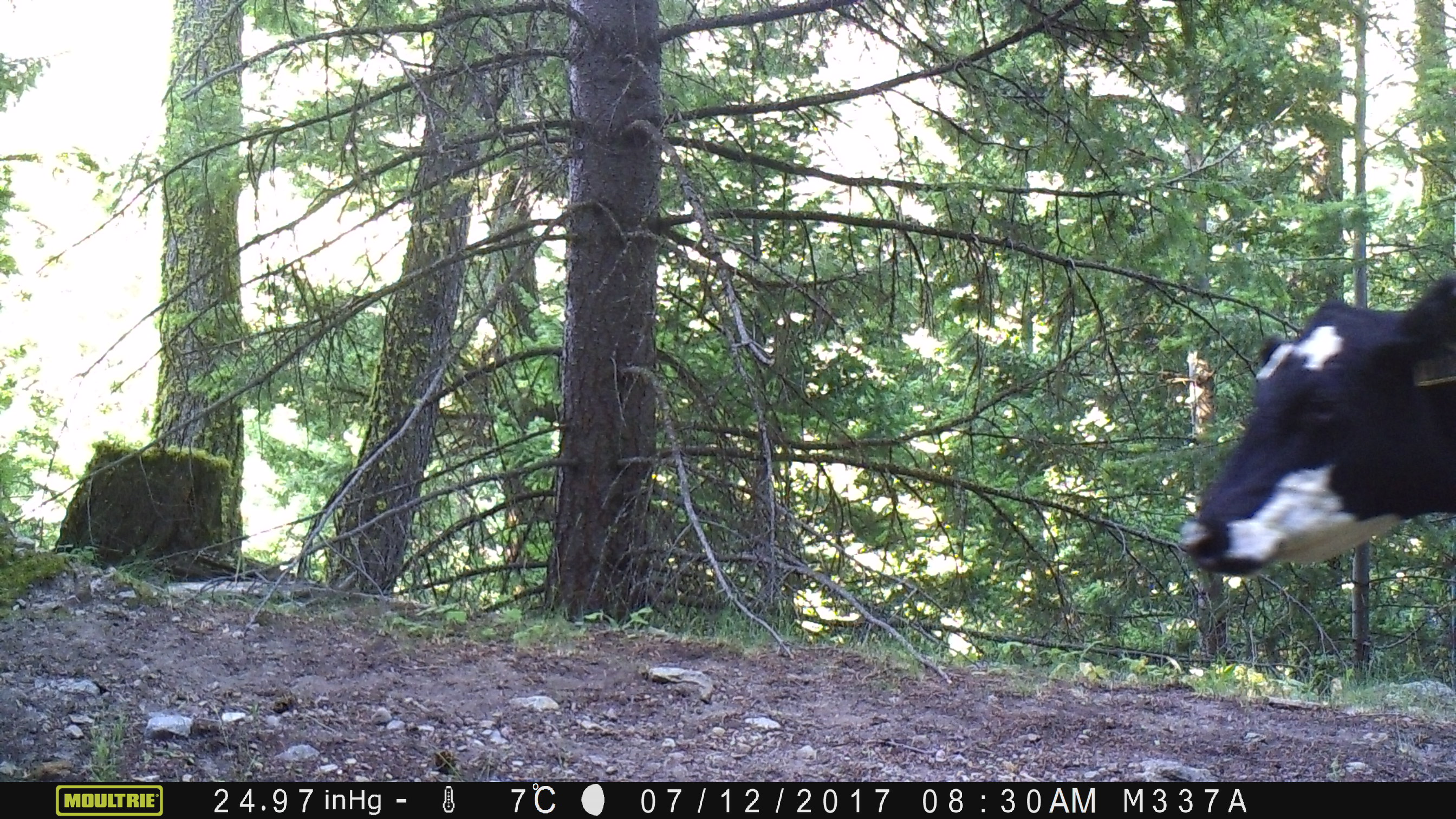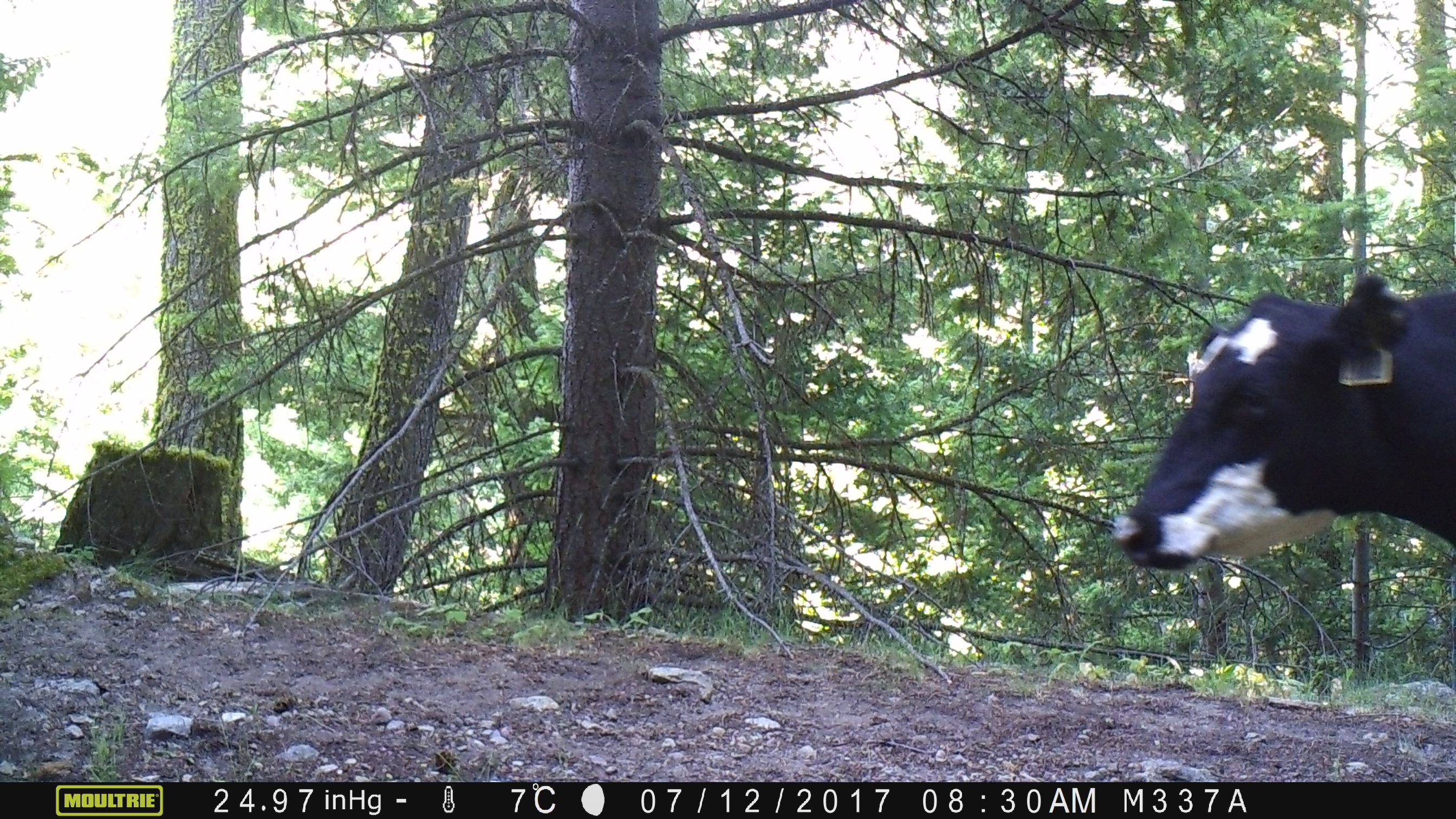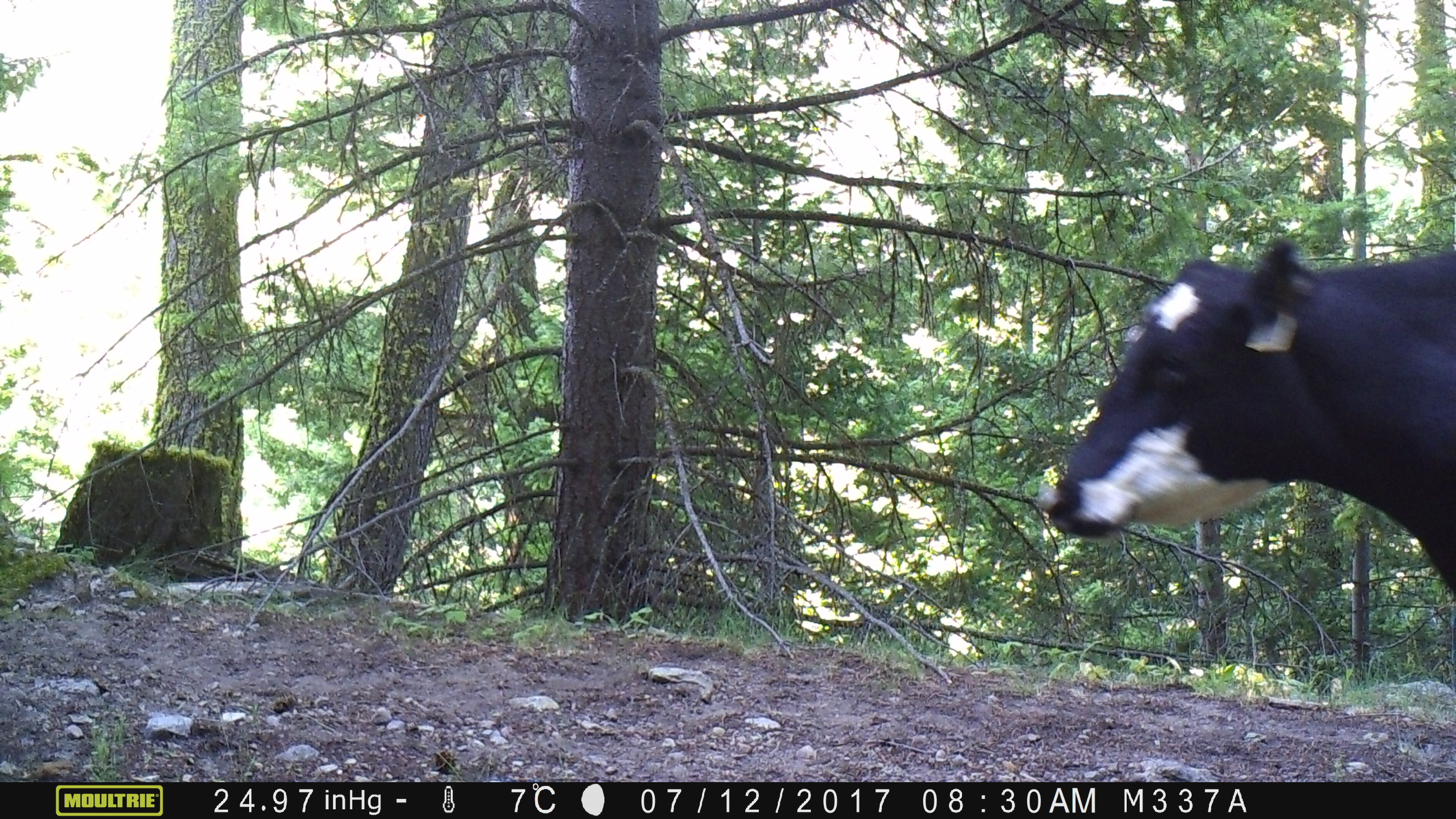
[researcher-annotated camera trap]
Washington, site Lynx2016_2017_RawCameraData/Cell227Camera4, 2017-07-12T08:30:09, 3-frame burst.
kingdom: Animalia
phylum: Chordata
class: Mammalia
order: Artiodactyla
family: Bovidae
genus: Bos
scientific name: Bos taurus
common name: domestic cattle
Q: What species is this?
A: Domestic cattle (Bos taurus).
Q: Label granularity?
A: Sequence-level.